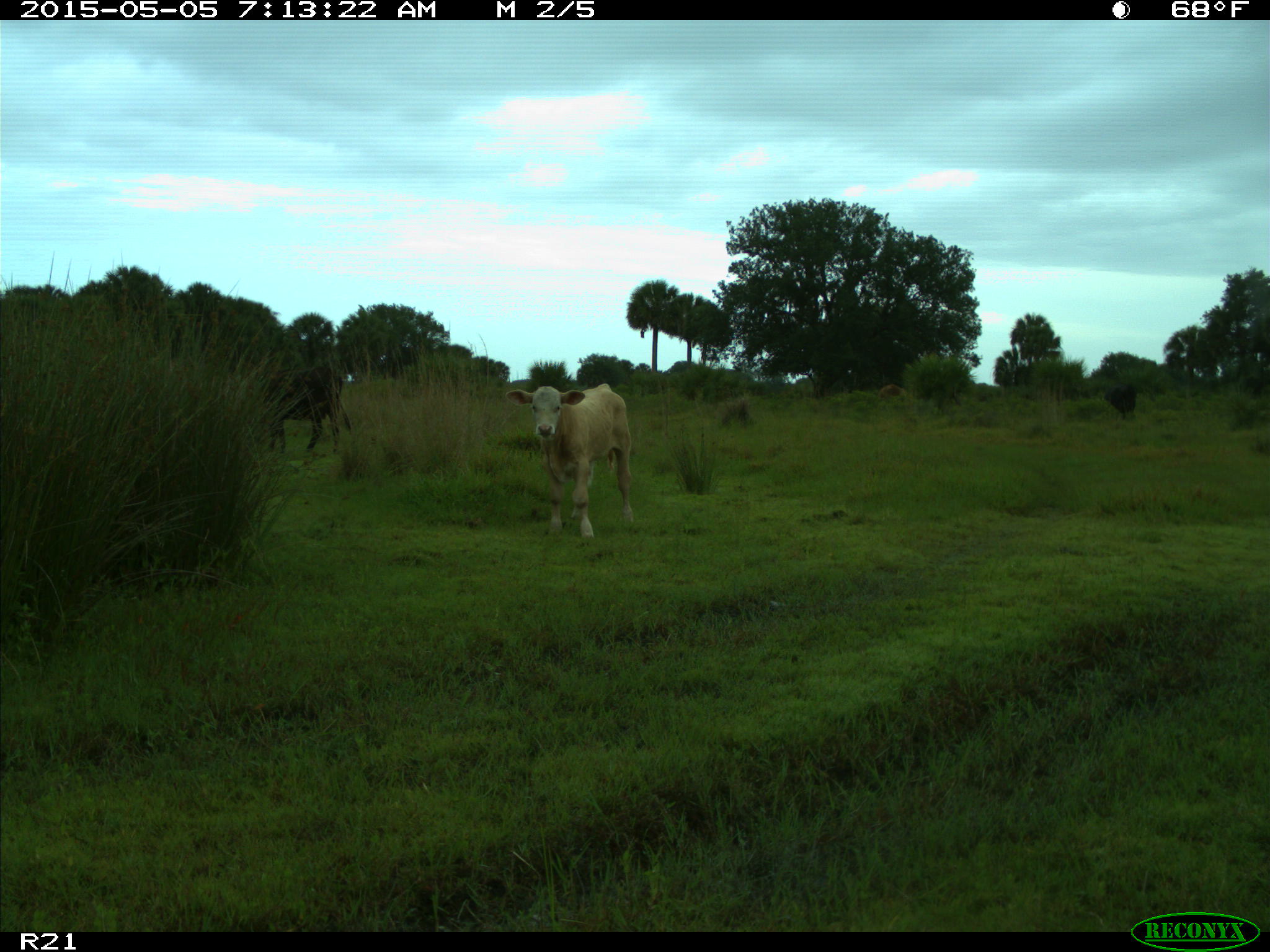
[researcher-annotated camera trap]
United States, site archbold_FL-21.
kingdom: Animalia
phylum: Chordata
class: Mammalia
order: Artiodactyla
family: Bovidae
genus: Bos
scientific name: Bos taurus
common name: domestic cow